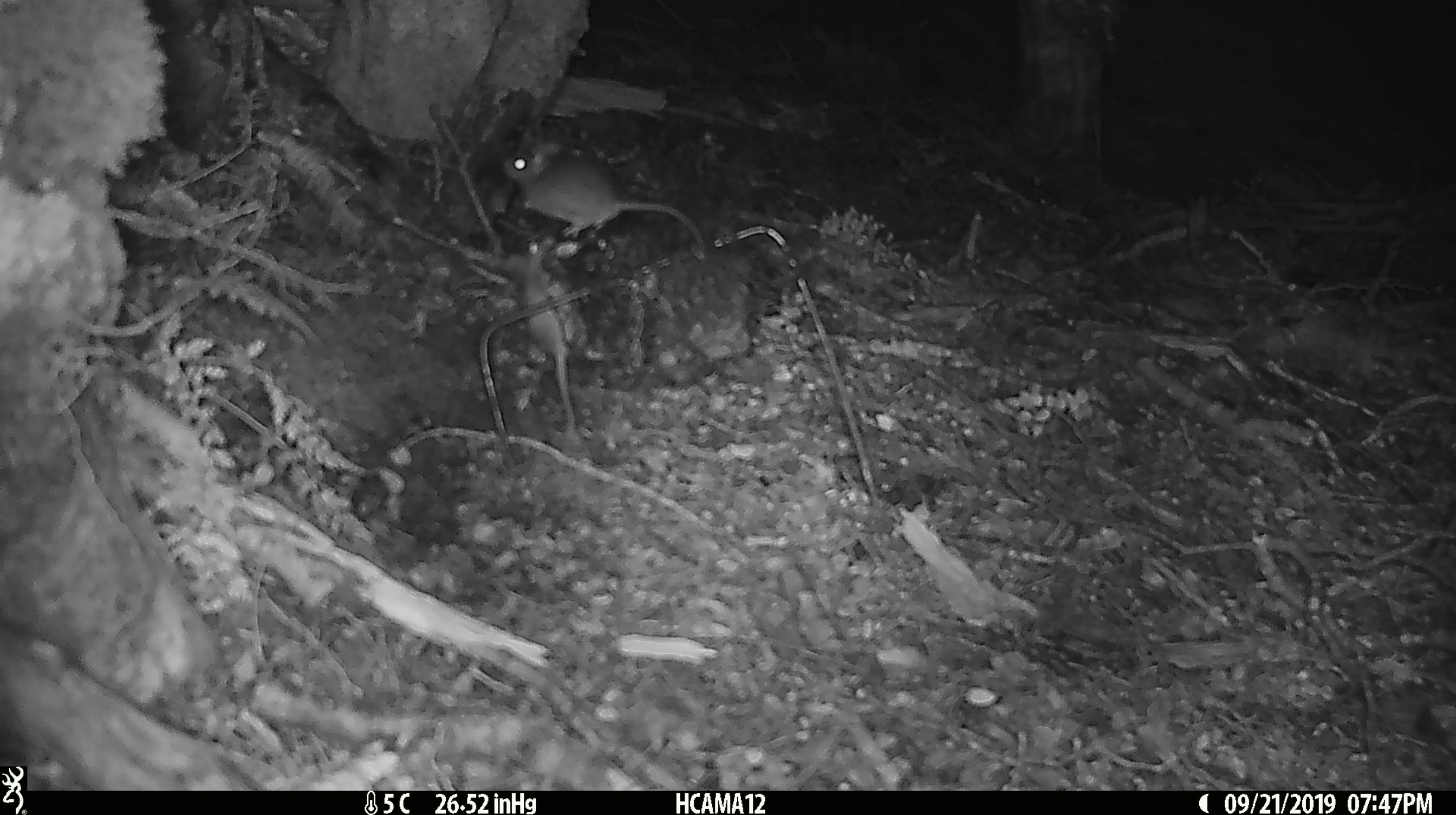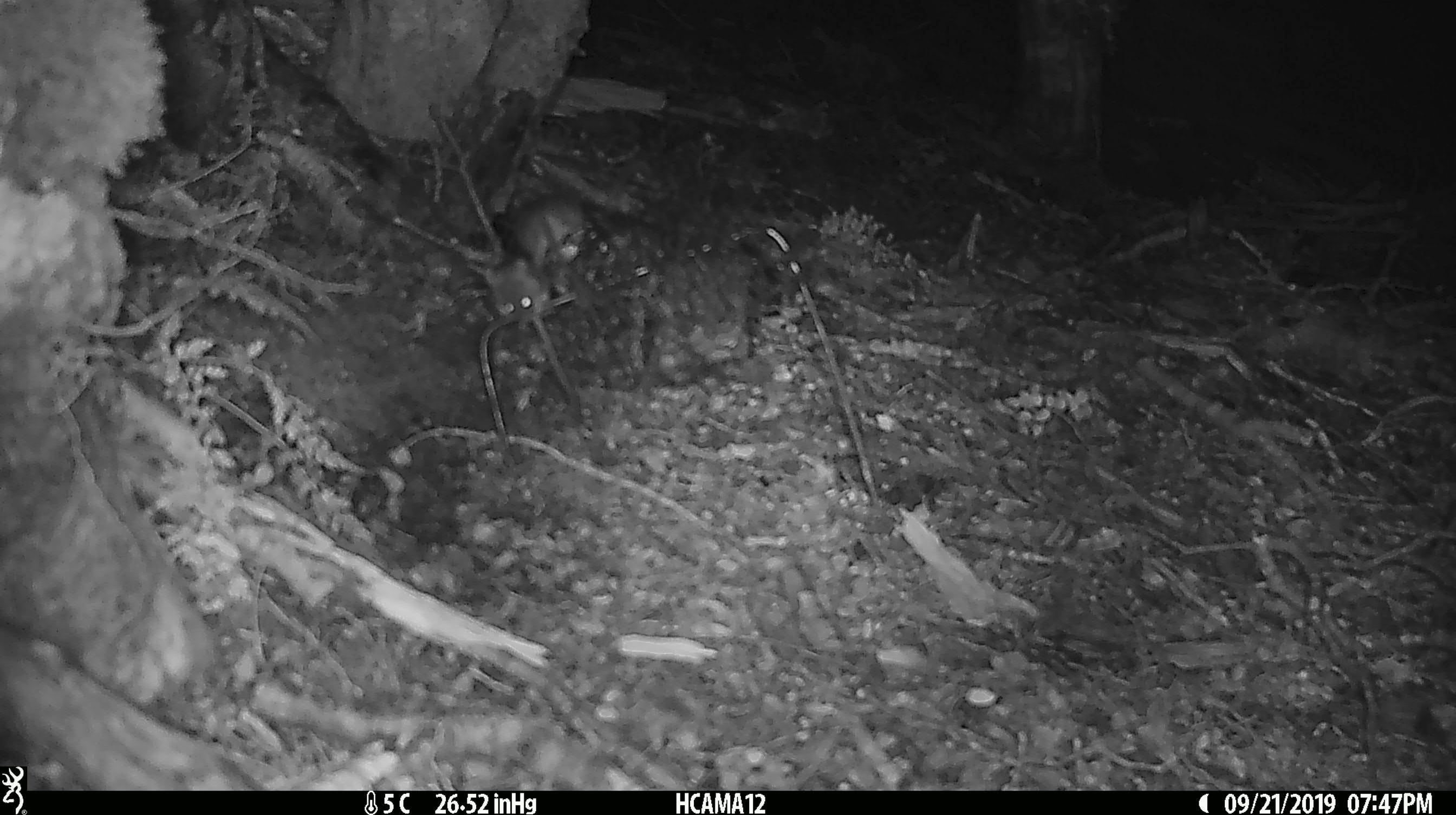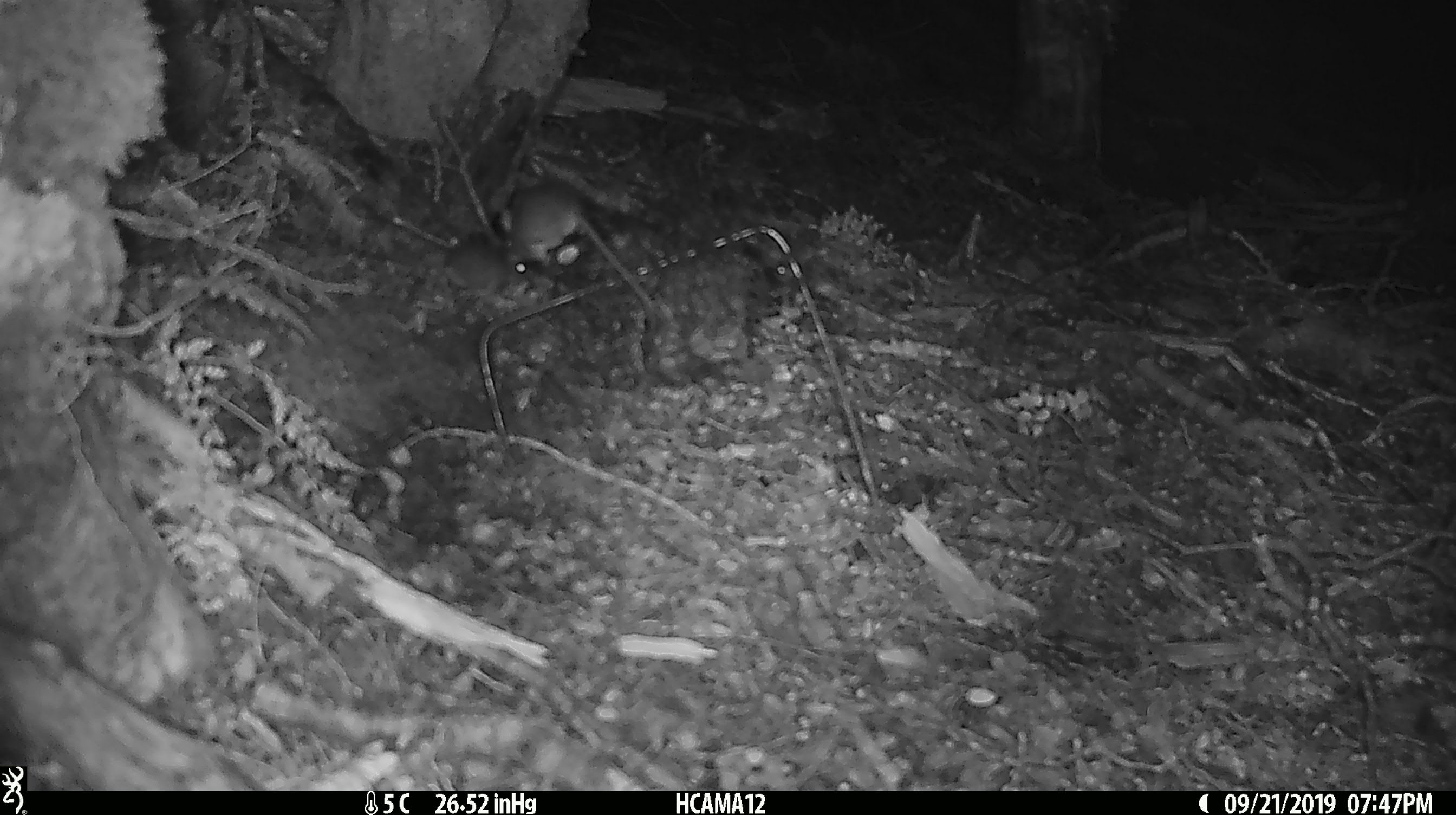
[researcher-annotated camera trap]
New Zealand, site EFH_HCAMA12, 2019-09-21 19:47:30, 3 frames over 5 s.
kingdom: Animalia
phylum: Chordata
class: Mammalia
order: Rodentia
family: Muridae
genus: Rattus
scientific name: Rattus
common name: rat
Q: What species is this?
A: Rat (Rattus).